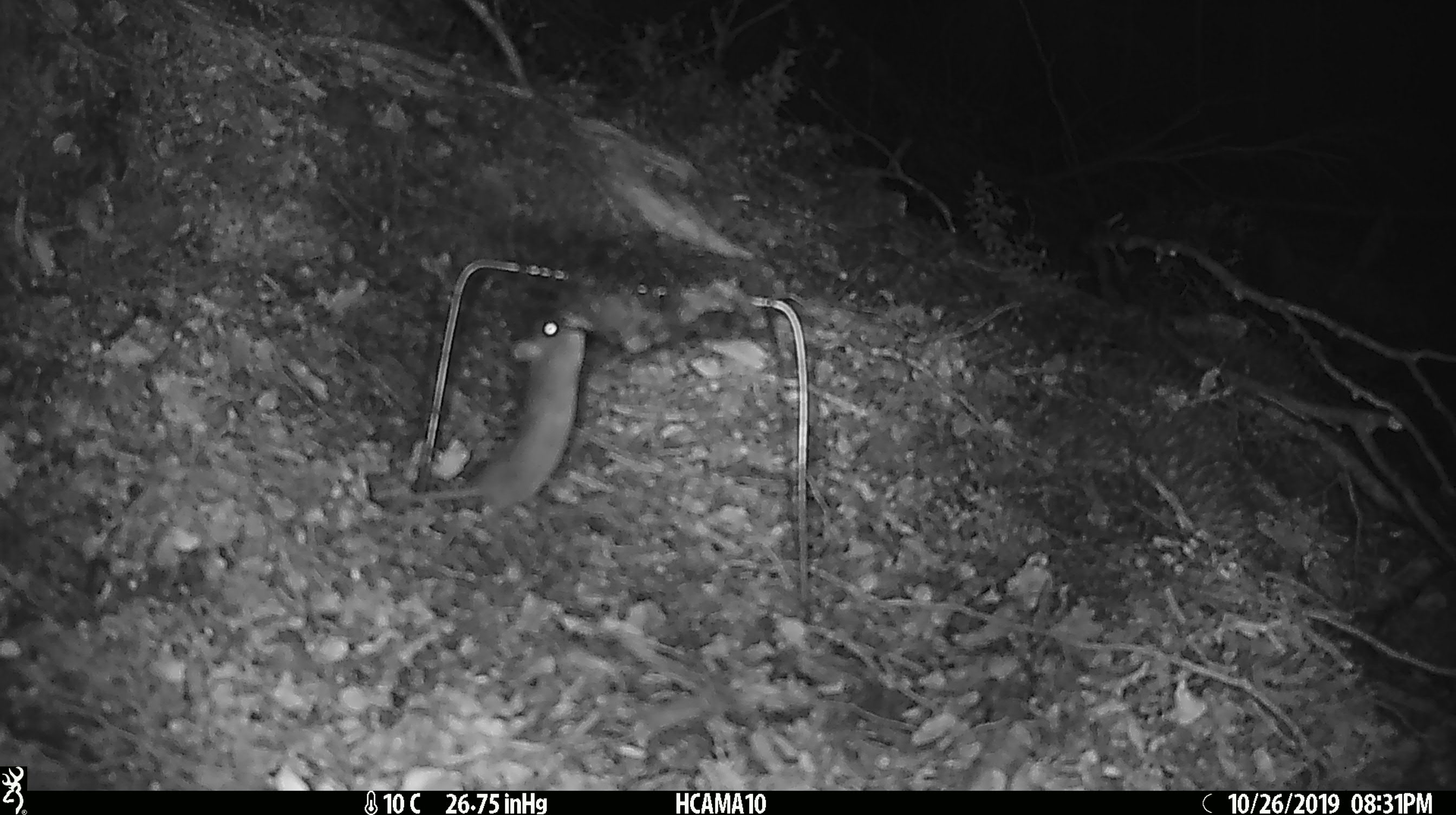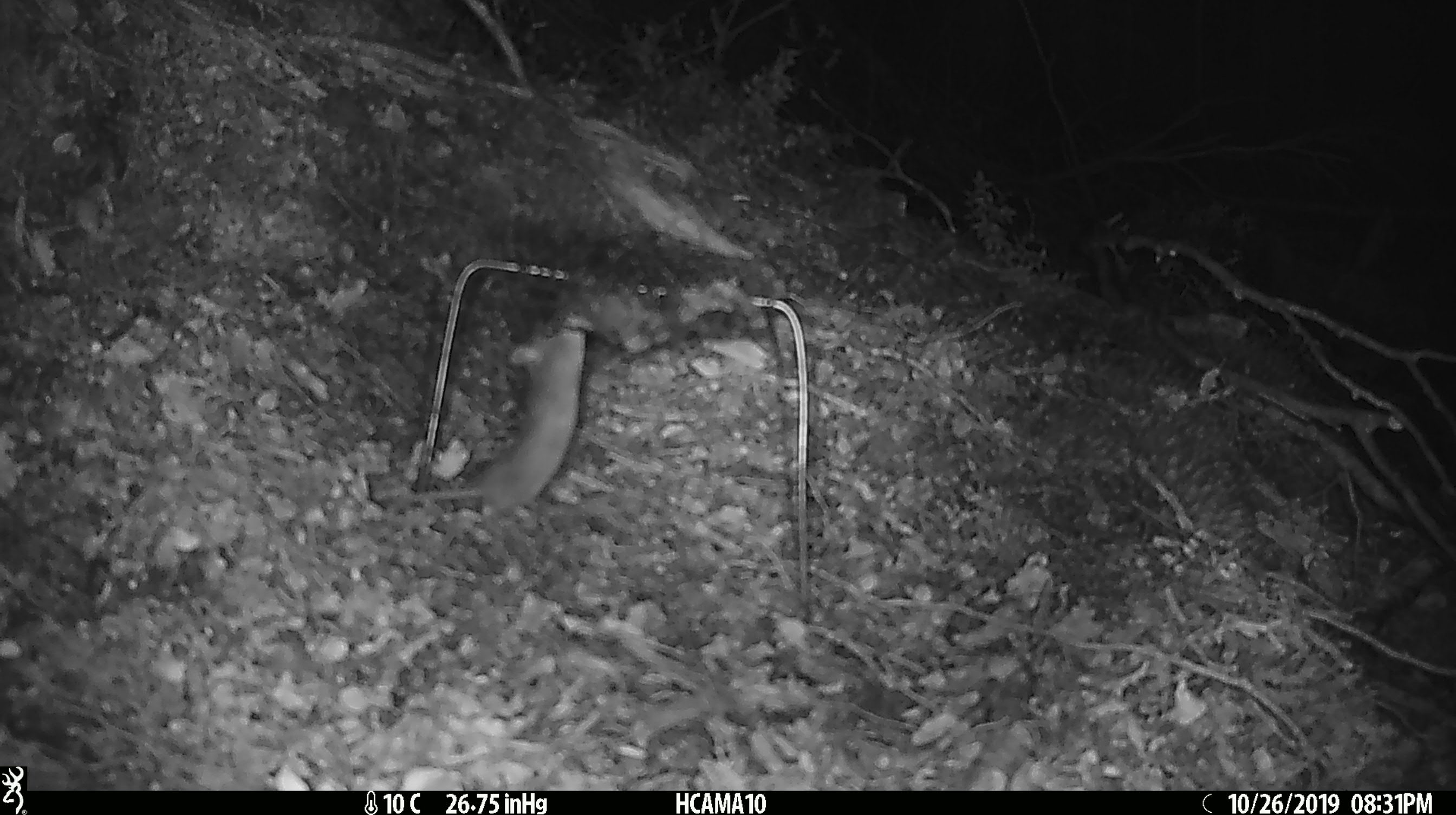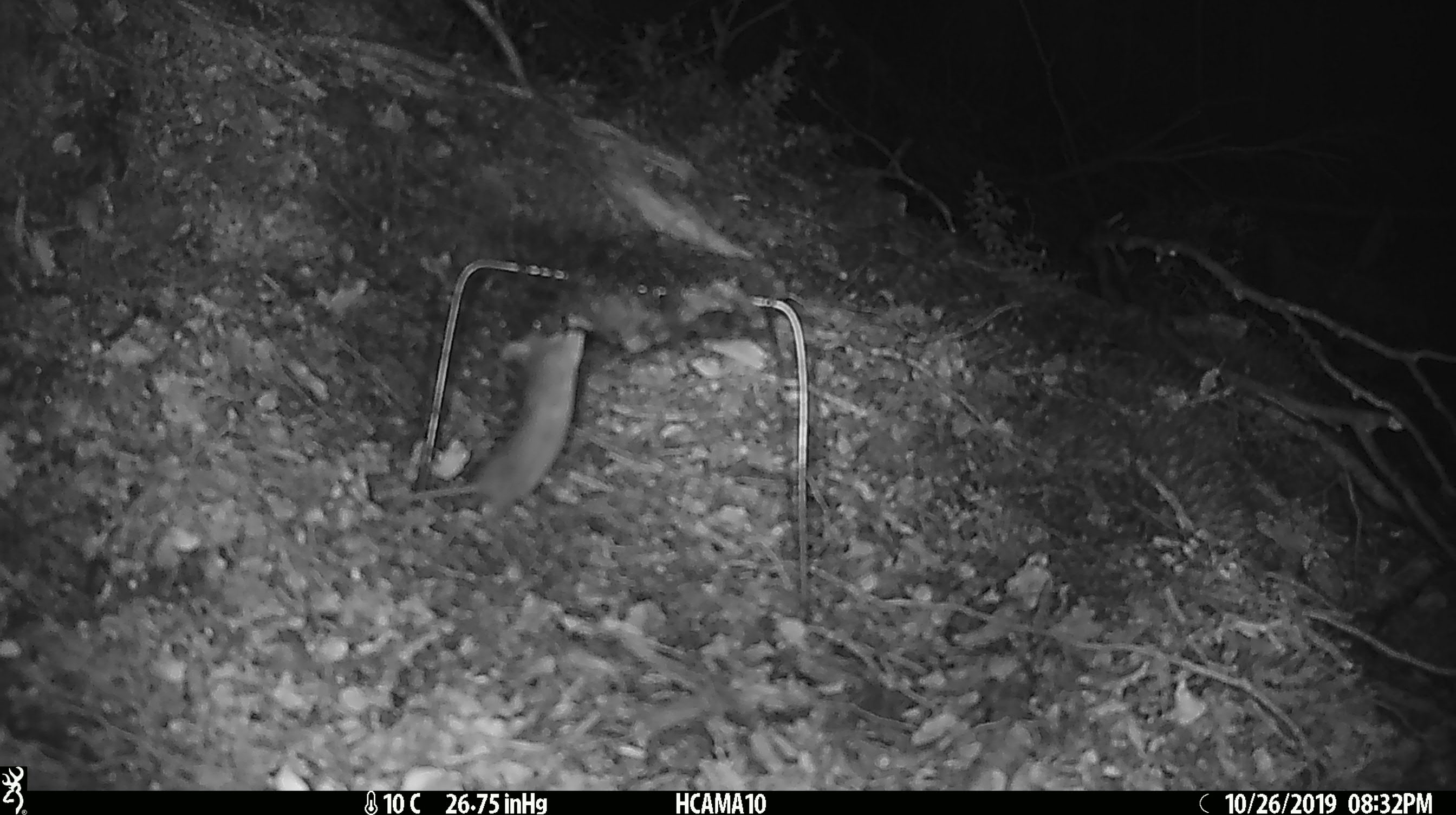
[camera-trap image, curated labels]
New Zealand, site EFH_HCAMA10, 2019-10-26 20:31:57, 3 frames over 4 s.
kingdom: Animalia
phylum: Chordata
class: Mammalia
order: Rodentia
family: Muridae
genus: Mus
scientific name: Mus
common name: mouse